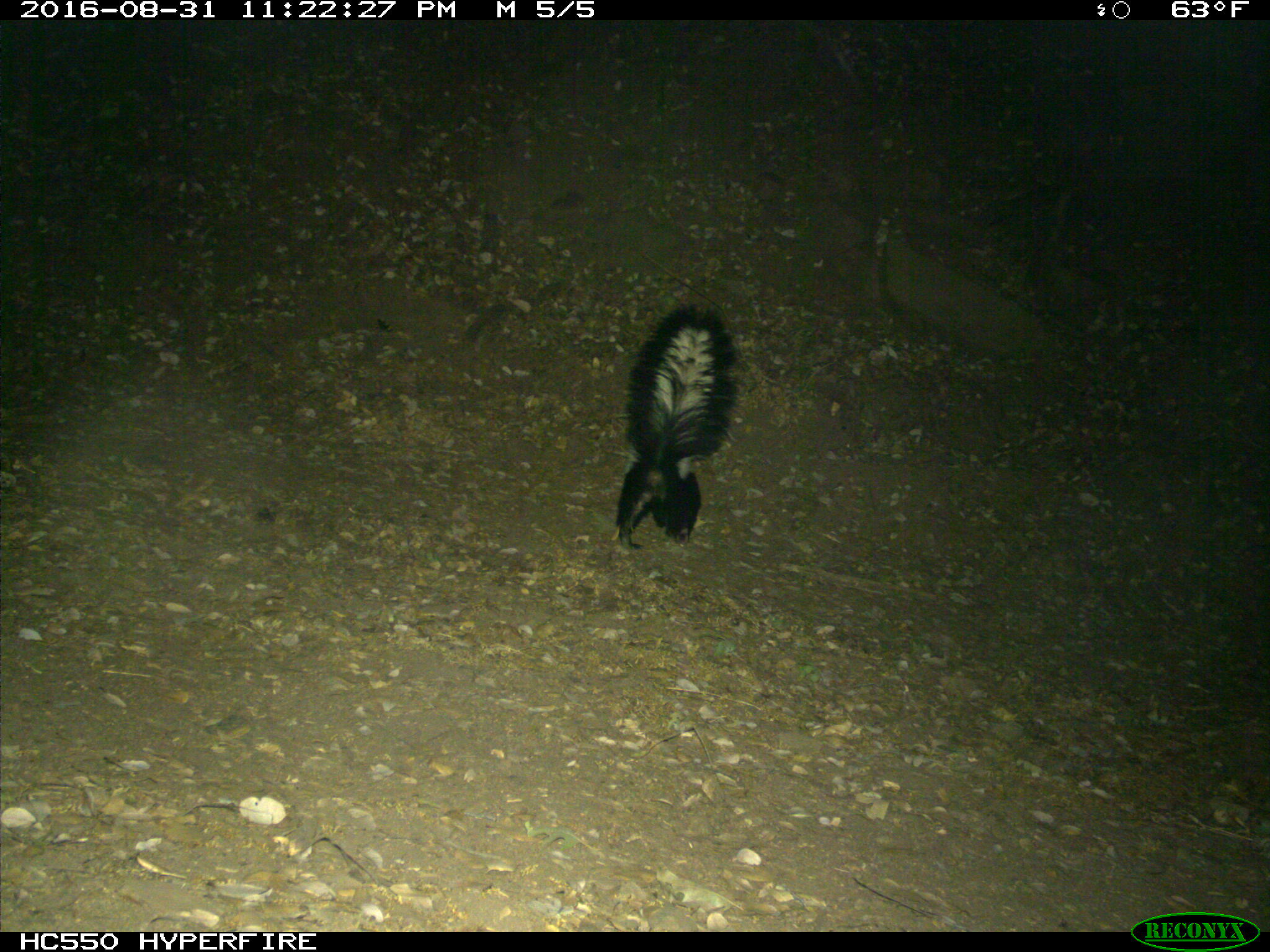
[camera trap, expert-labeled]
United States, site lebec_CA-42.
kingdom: Animalia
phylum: Chordata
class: Mammalia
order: Carnivora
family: Mephitidae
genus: Mephitis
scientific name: Mephitis mephitis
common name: striped skunk